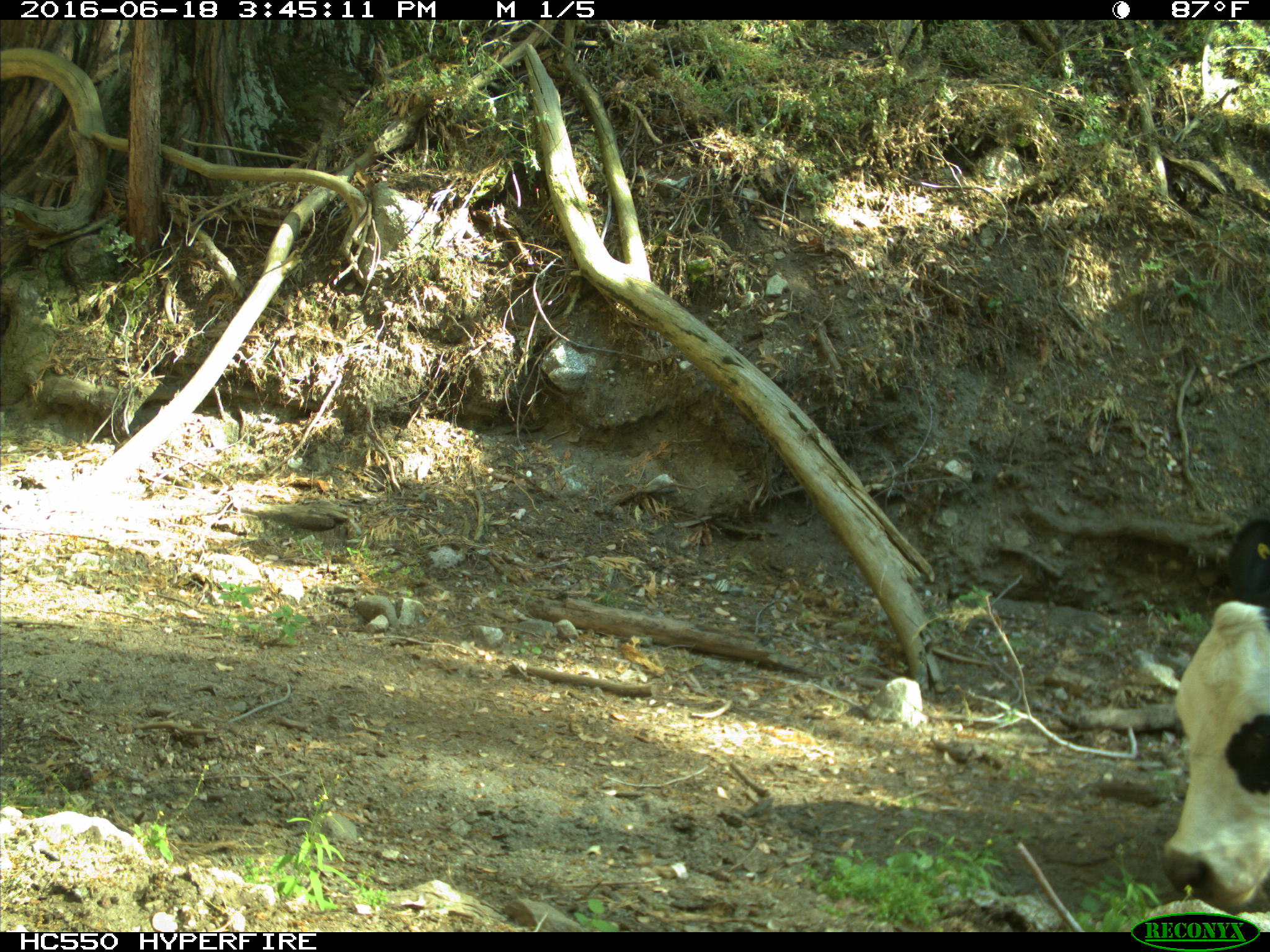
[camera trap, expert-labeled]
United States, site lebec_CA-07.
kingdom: Animalia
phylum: Chordata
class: Mammalia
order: Artiodactyla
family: Bovidae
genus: Bos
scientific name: Bos taurus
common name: domestic cow